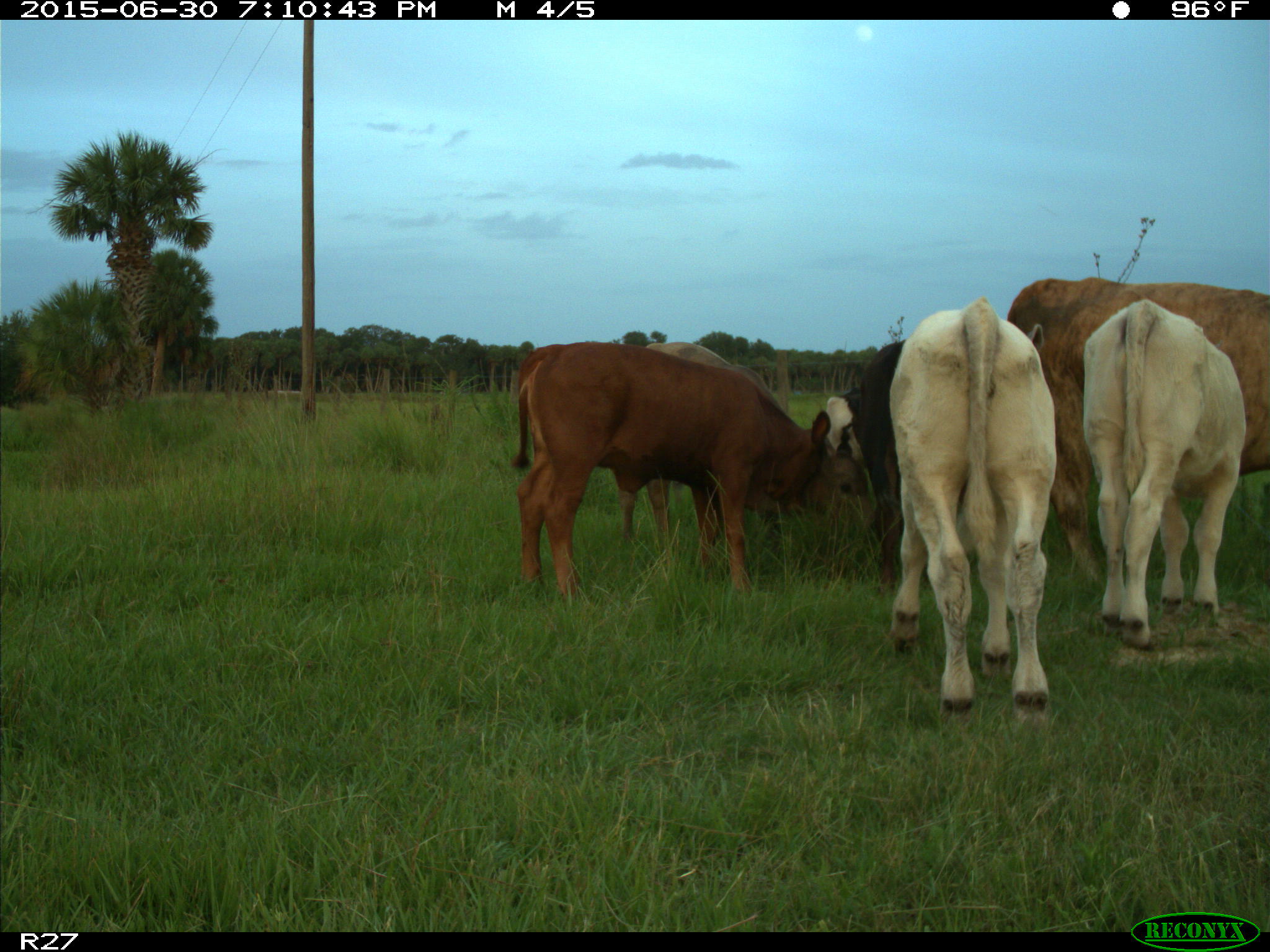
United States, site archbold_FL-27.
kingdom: Animalia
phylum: Chordata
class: Mammalia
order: Artiodactyla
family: Bovidae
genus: Bos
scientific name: Bos taurus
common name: domestic cow